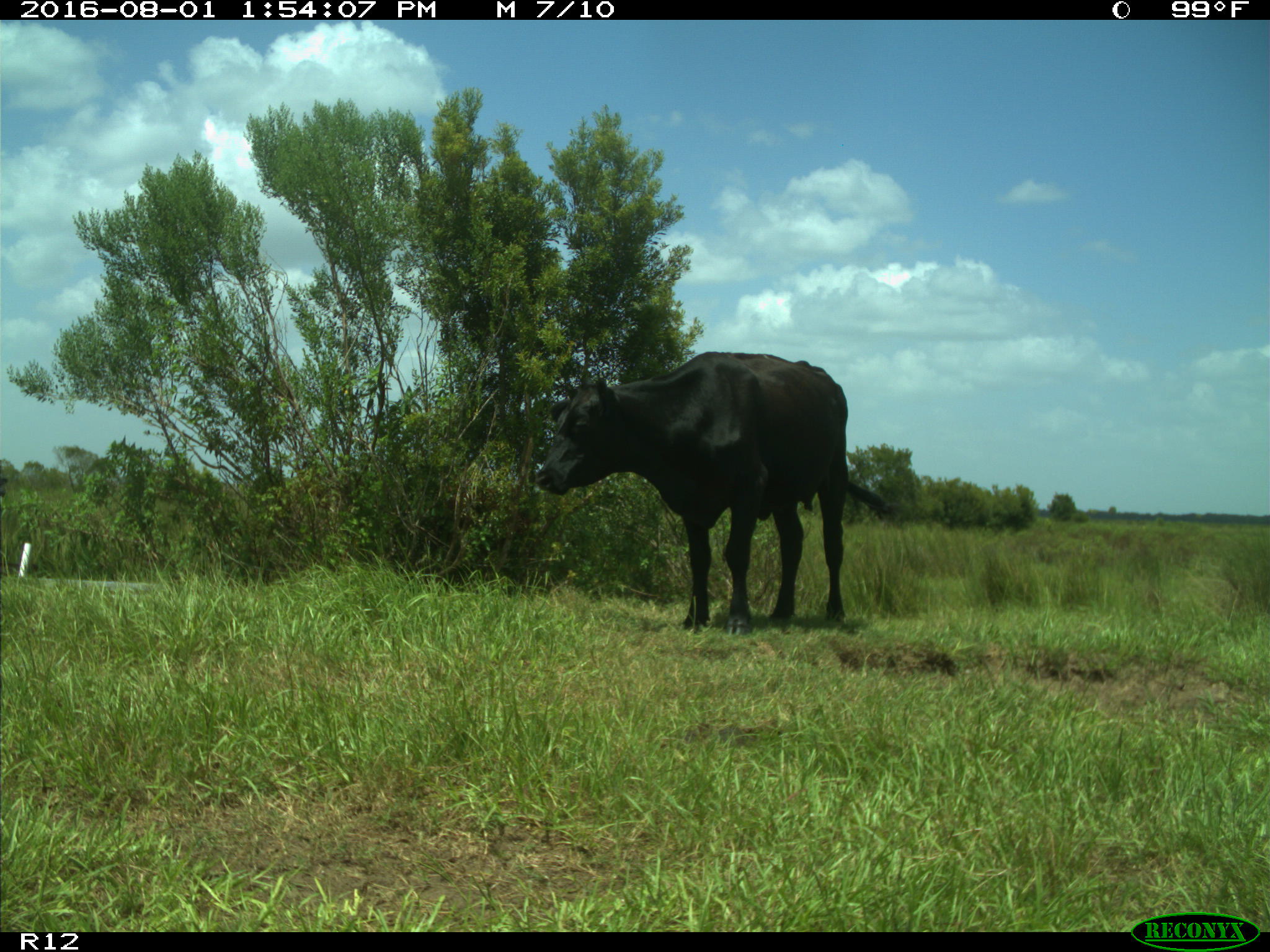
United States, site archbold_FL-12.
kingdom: Animalia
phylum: Chordata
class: Mammalia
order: Artiodactyla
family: Bovidae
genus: Bos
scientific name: Bos taurus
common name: domestic cow